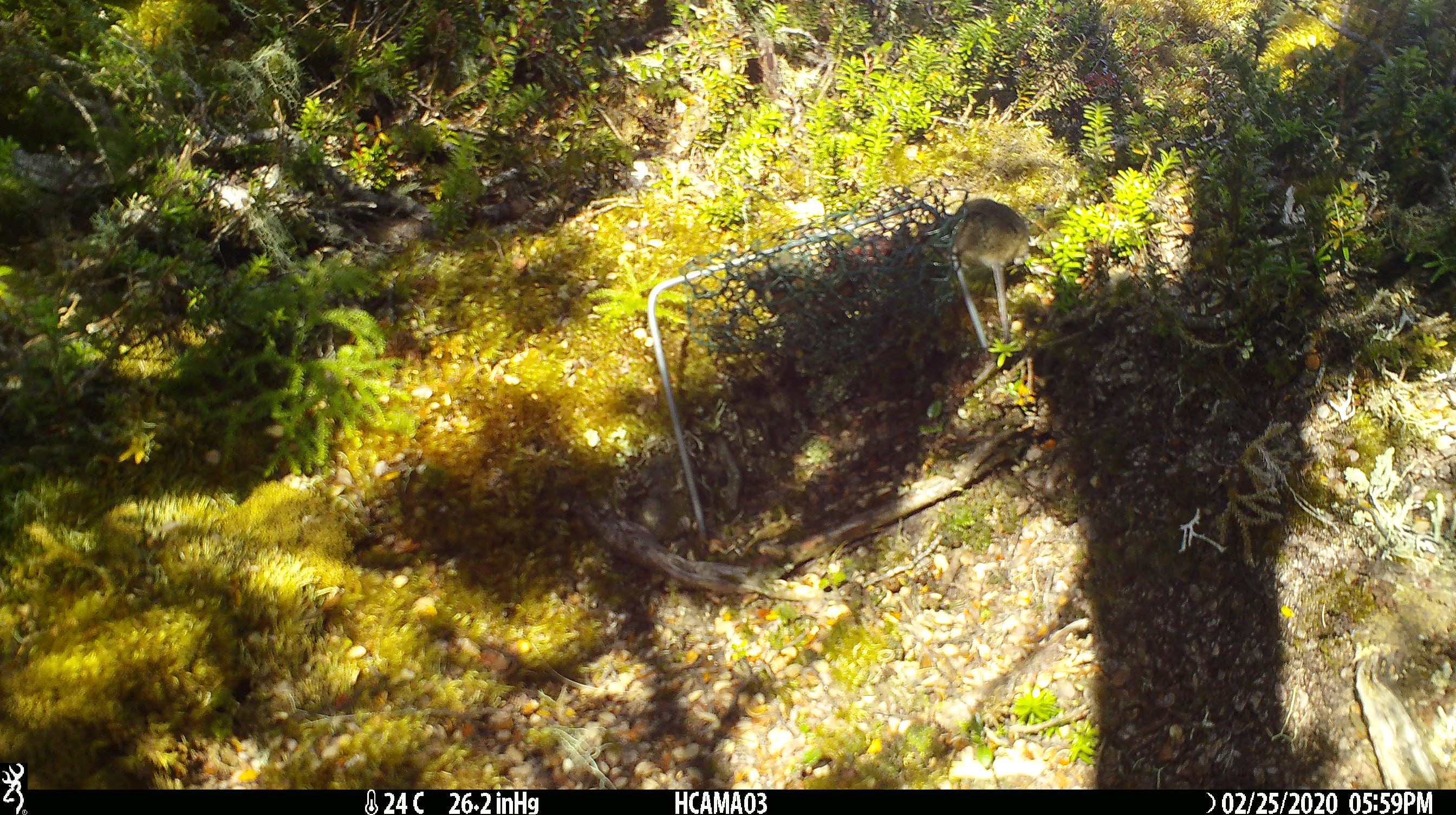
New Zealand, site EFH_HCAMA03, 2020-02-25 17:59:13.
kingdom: Animalia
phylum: Chordata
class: Mammalia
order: Rodentia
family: Muridae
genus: Mus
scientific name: Mus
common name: mouse